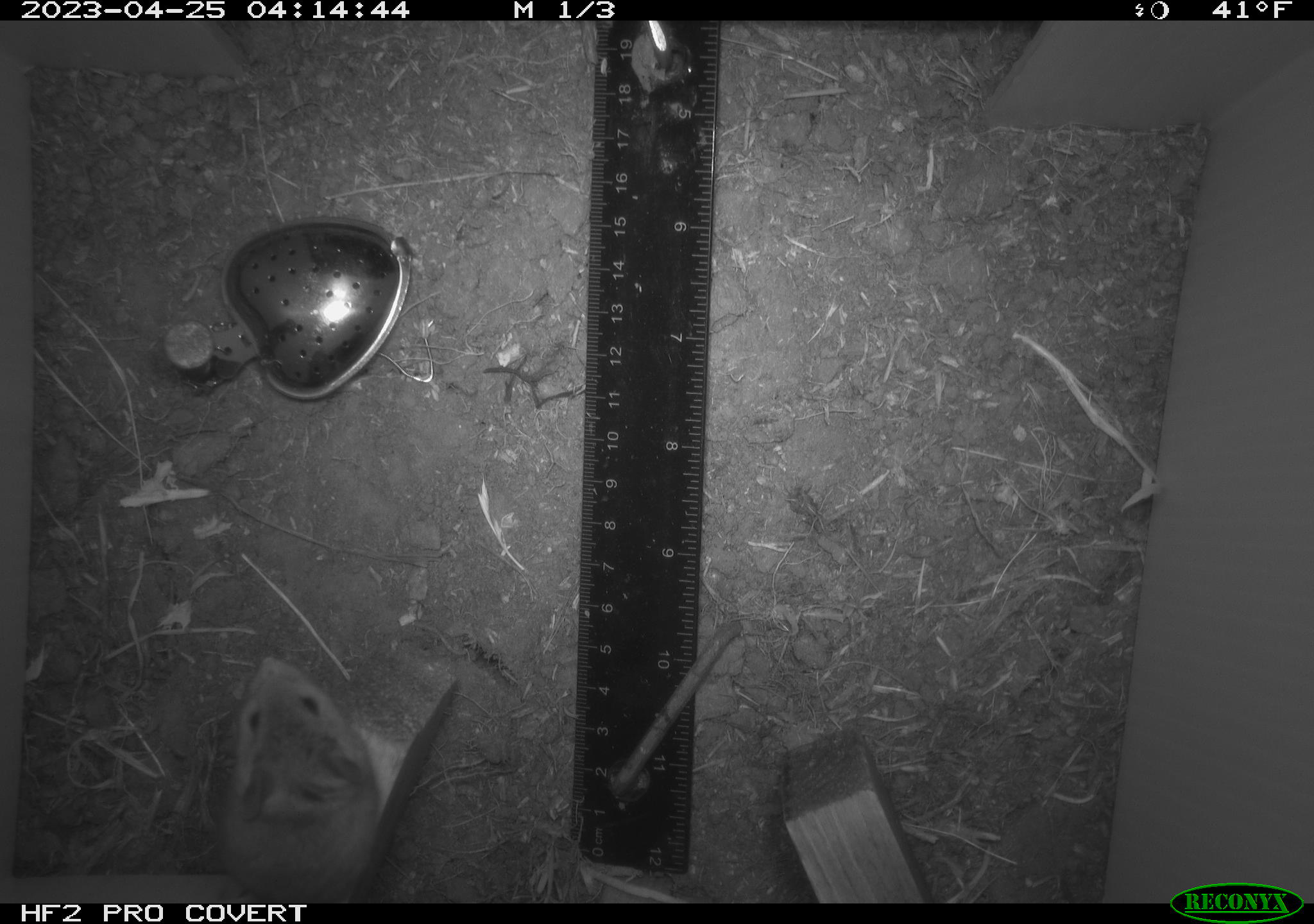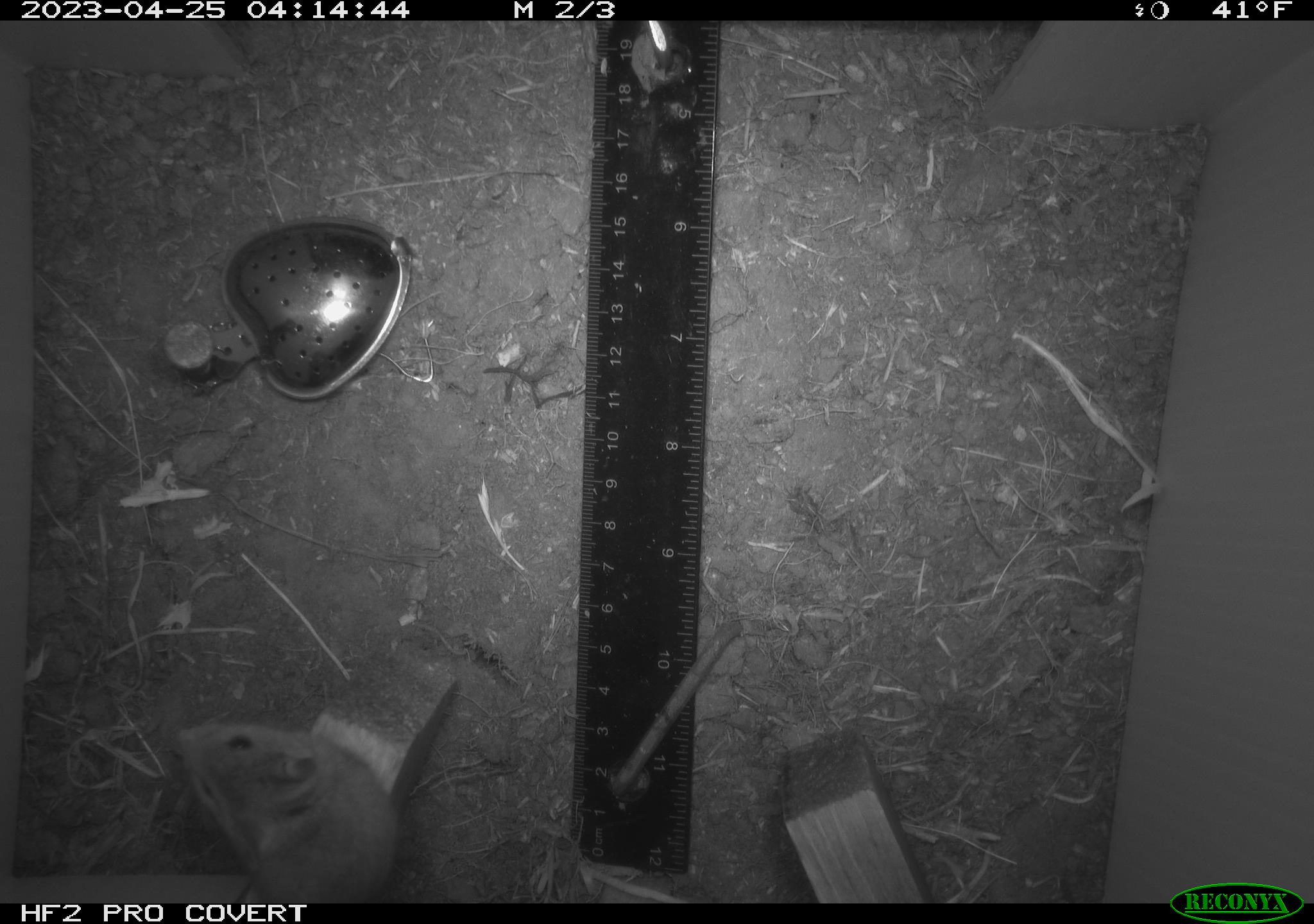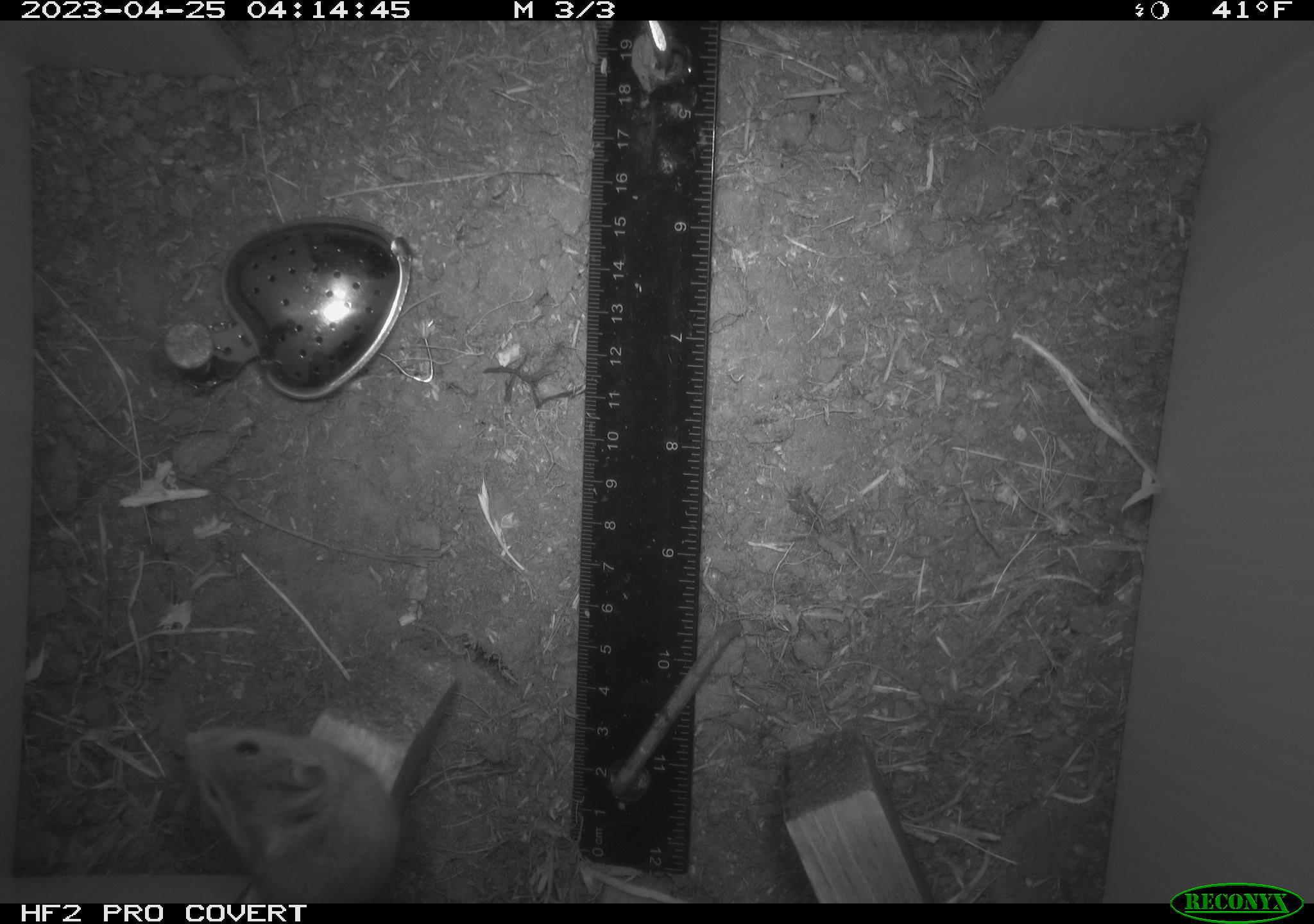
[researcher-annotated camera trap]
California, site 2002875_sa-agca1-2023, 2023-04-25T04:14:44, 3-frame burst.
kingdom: Animalia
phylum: Chordata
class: Mammalia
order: Rodentia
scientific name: Rodentia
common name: mouse species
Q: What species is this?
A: Mouse species (Rodentia).